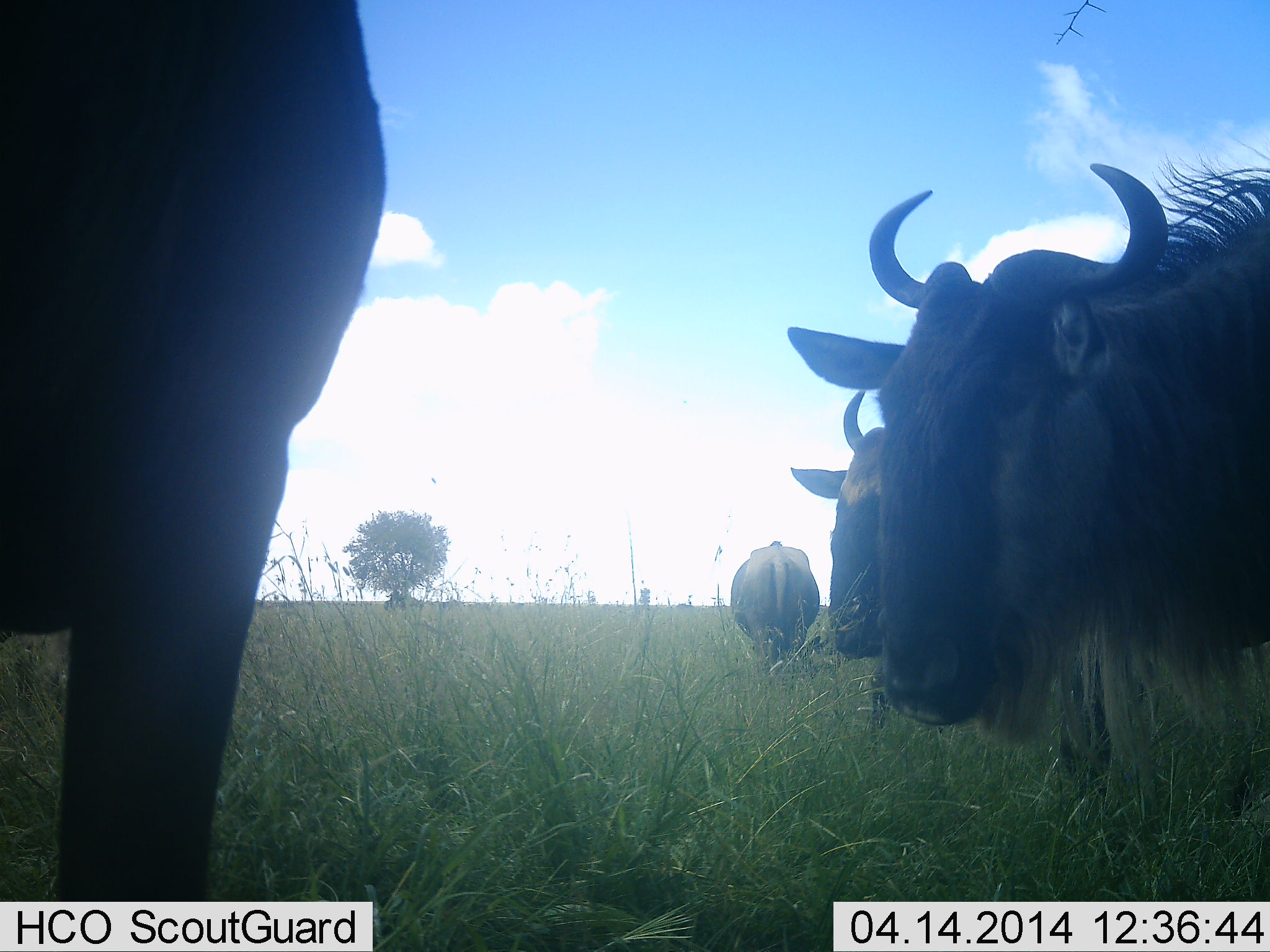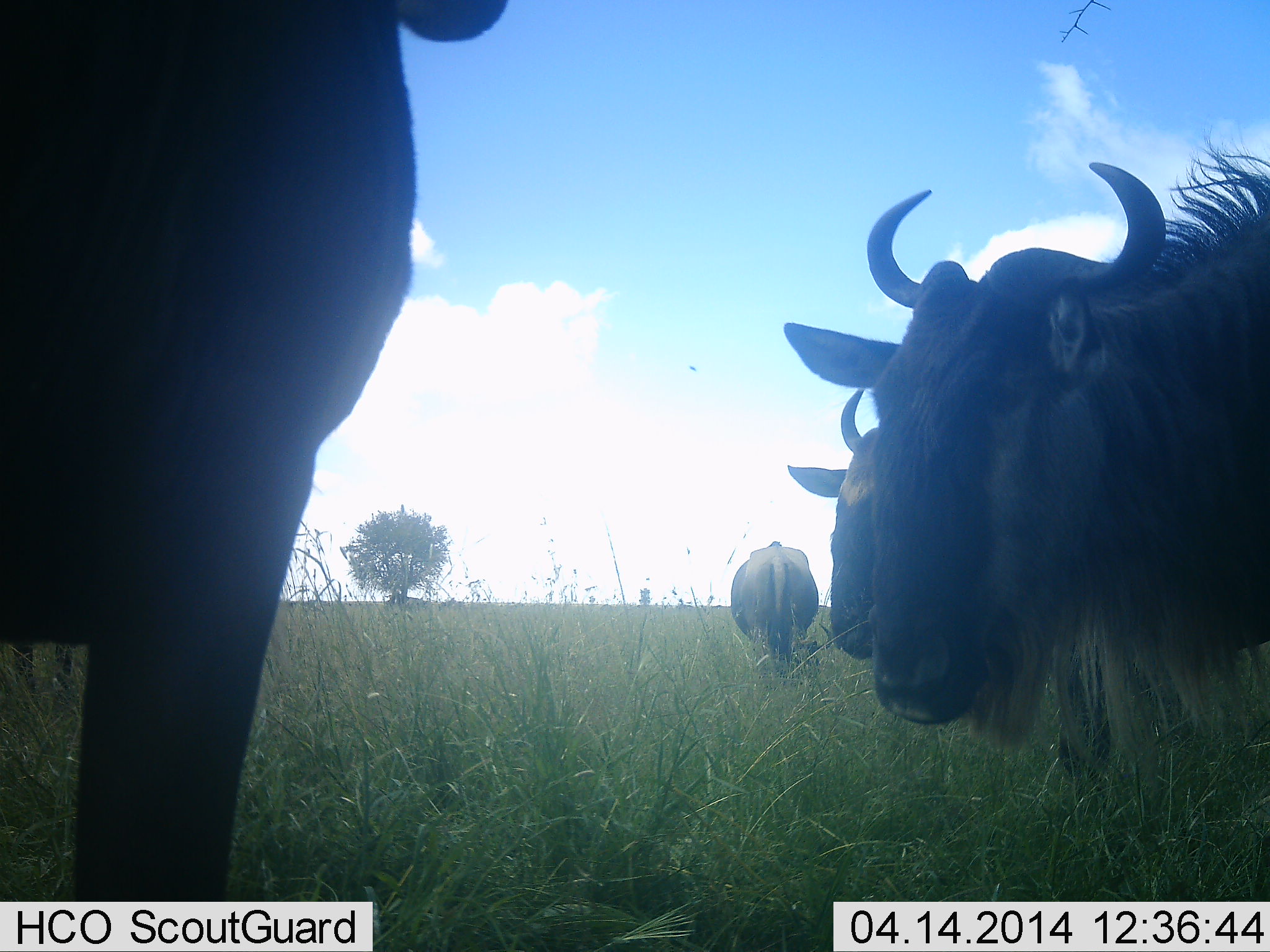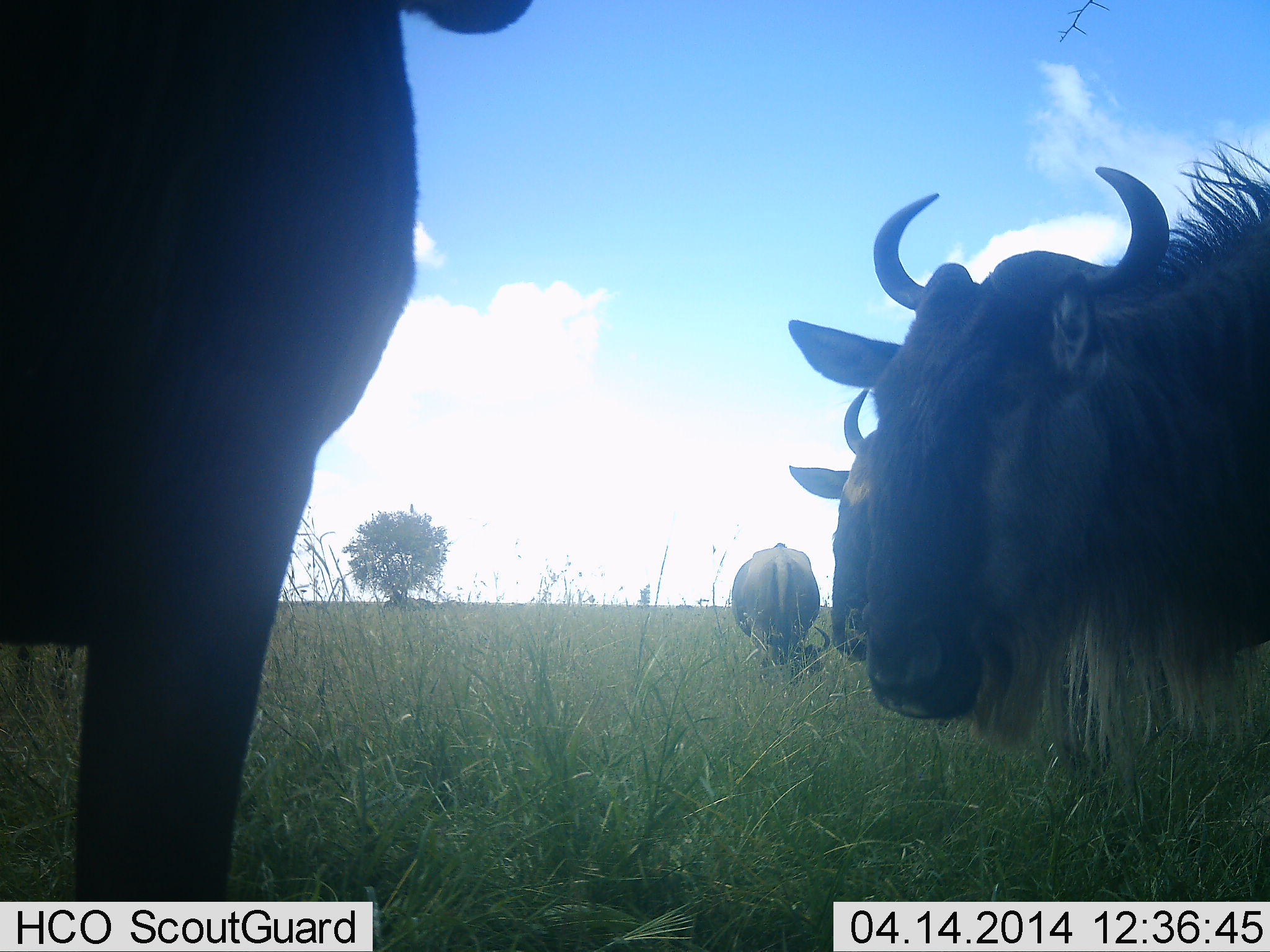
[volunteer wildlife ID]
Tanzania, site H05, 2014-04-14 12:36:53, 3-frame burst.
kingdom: Animalia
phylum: Chordata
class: Mammalia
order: Artiodactyla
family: Bovidae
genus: Connochaetes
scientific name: Connochaetes taurinus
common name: blue wildebeest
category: wildebeest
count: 4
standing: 91%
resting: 18%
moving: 0%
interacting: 0%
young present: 0%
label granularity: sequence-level